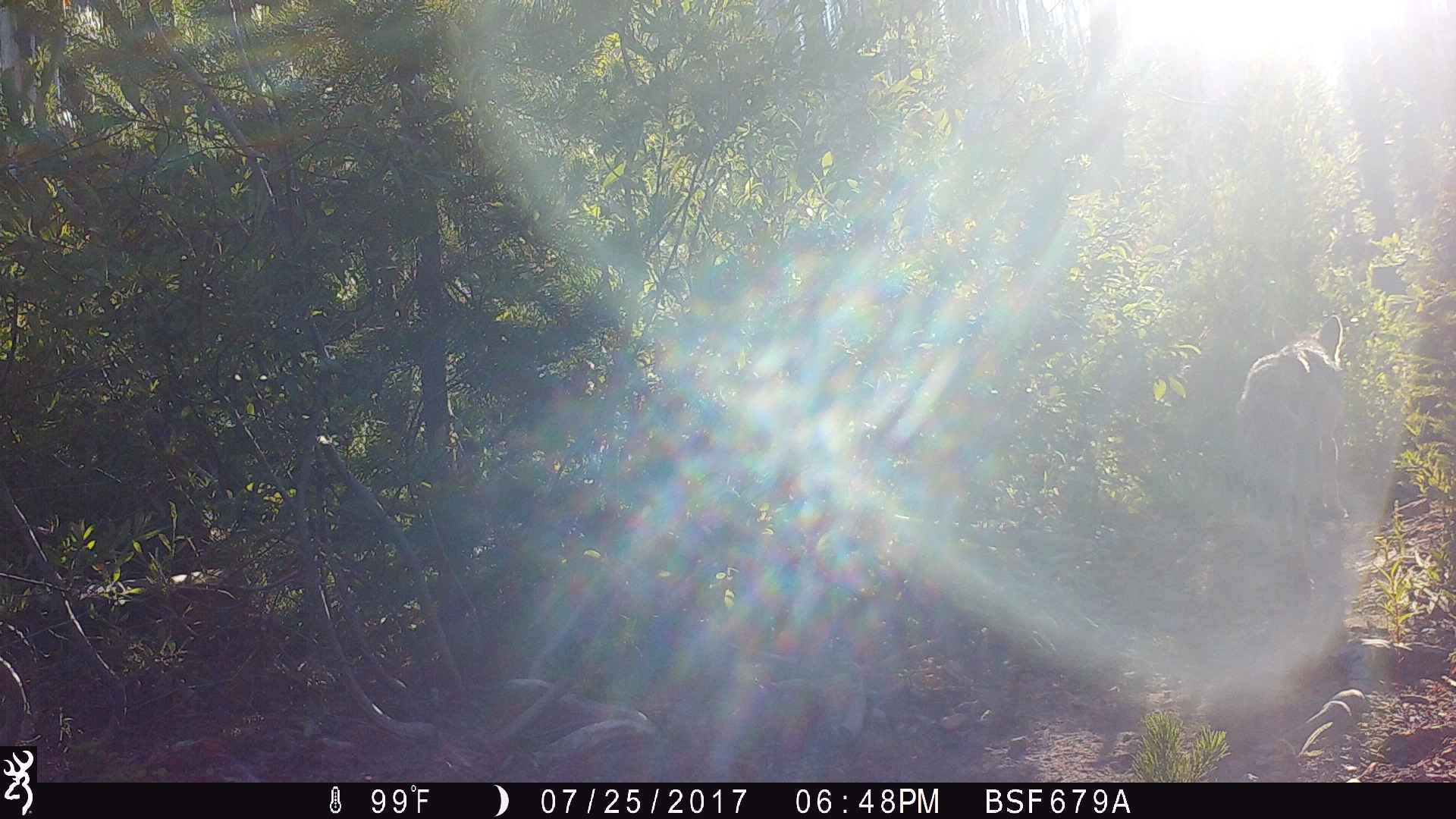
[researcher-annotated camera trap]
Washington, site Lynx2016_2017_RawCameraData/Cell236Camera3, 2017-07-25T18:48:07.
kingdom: Animalia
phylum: Chordata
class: Mammalia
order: Carnivora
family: Canidae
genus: Canis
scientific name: Canis latrans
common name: coyote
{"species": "Canis latrans (coyote)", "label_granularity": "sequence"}